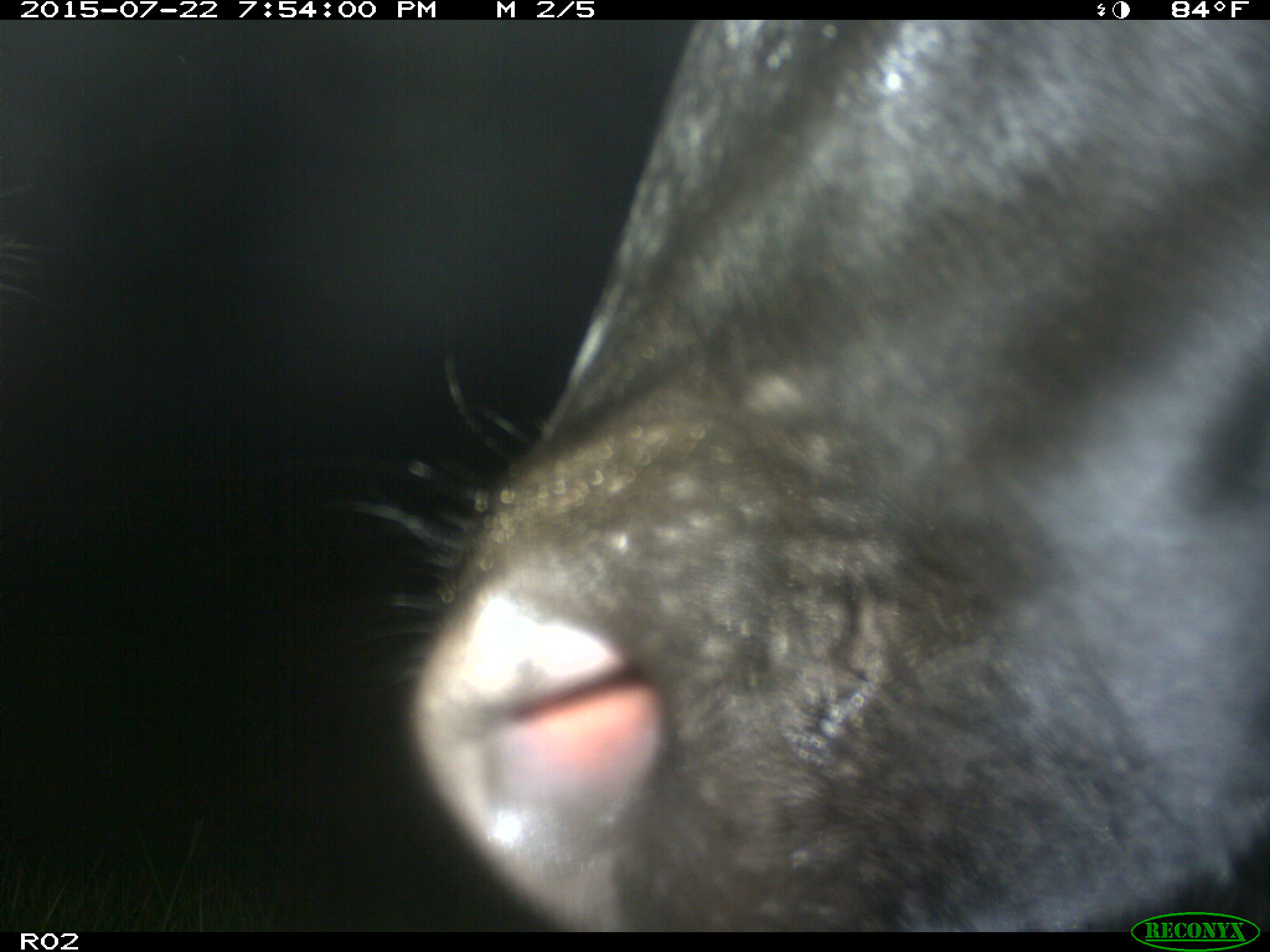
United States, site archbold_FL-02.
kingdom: Animalia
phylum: Chordata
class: Mammalia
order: Artiodactyla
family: Bovidae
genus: Bos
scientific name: Bos taurus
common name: domestic cow